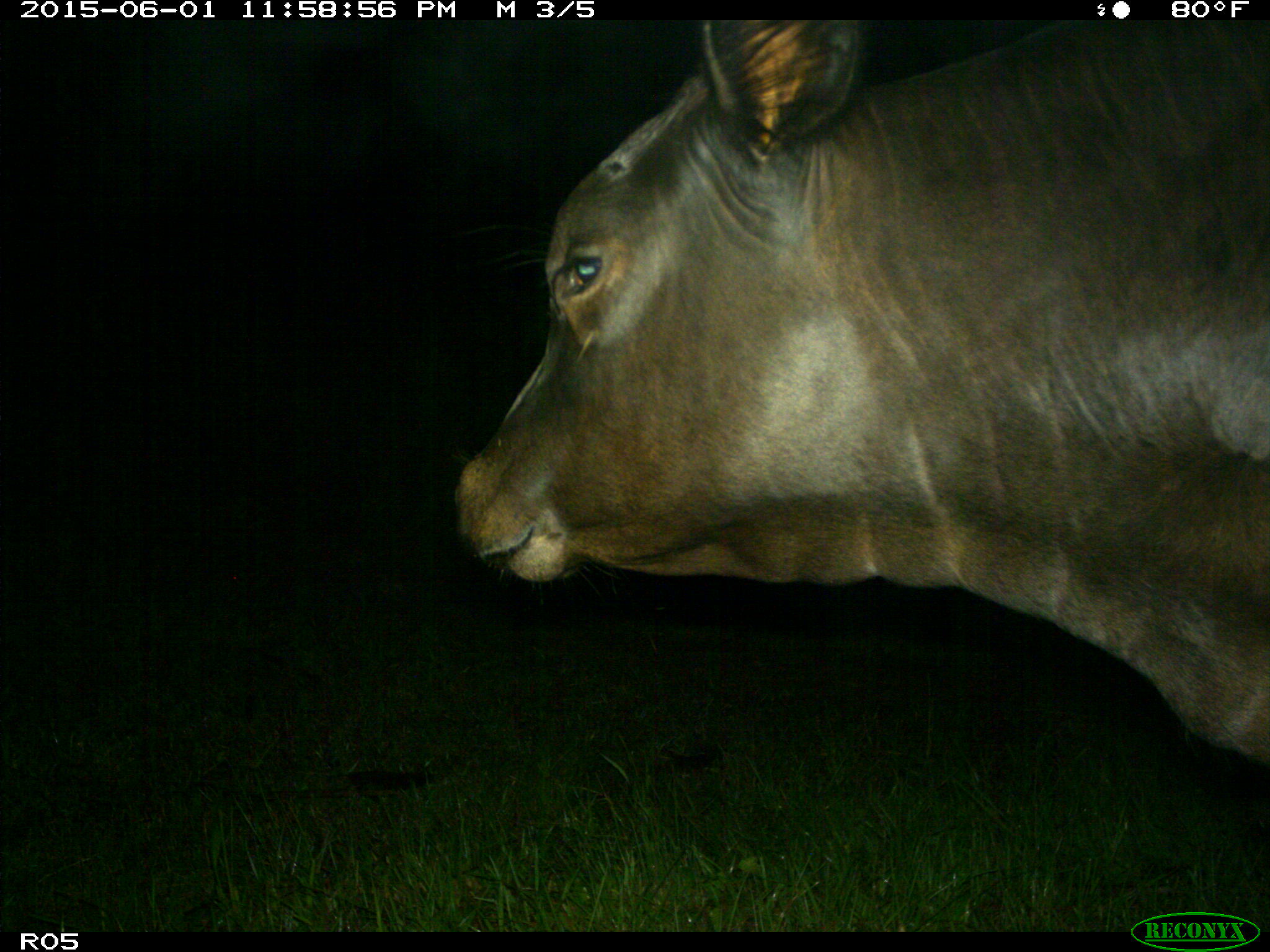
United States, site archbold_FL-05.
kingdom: Animalia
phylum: Chordata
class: Mammalia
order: Artiodactyla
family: Bovidae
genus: Bos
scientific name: Bos taurus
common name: domestic cow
Bos taurus (domestic cow).